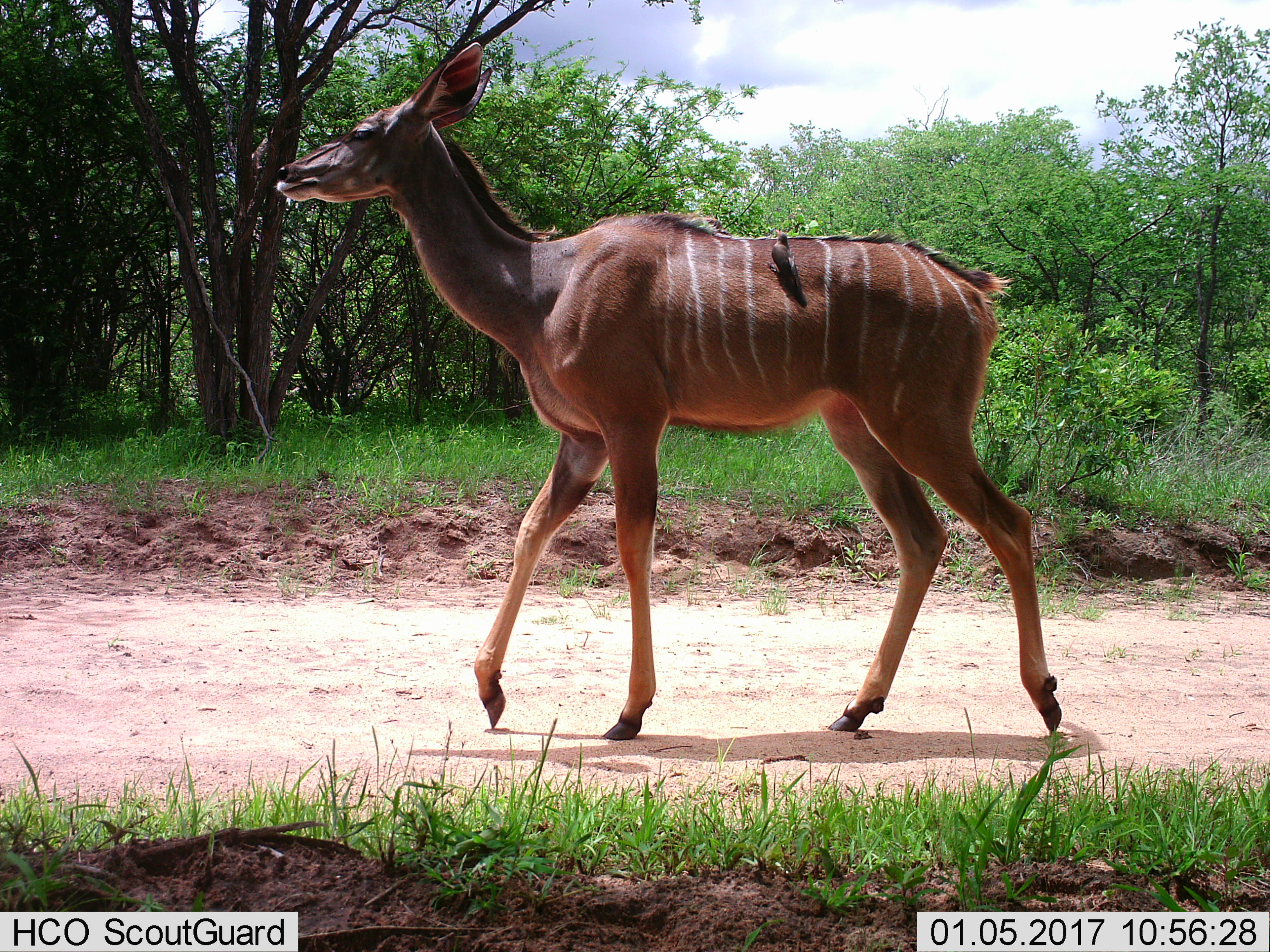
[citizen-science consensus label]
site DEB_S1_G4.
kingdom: Animalia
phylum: Chordata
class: Aves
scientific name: Aves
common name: bird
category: birdother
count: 1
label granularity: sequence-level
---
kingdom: Animalia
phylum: Chordata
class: Mammalia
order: Artiodactyla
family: Bovidae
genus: Tragelaphus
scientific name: Tragelaphus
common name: kudu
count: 1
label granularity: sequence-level